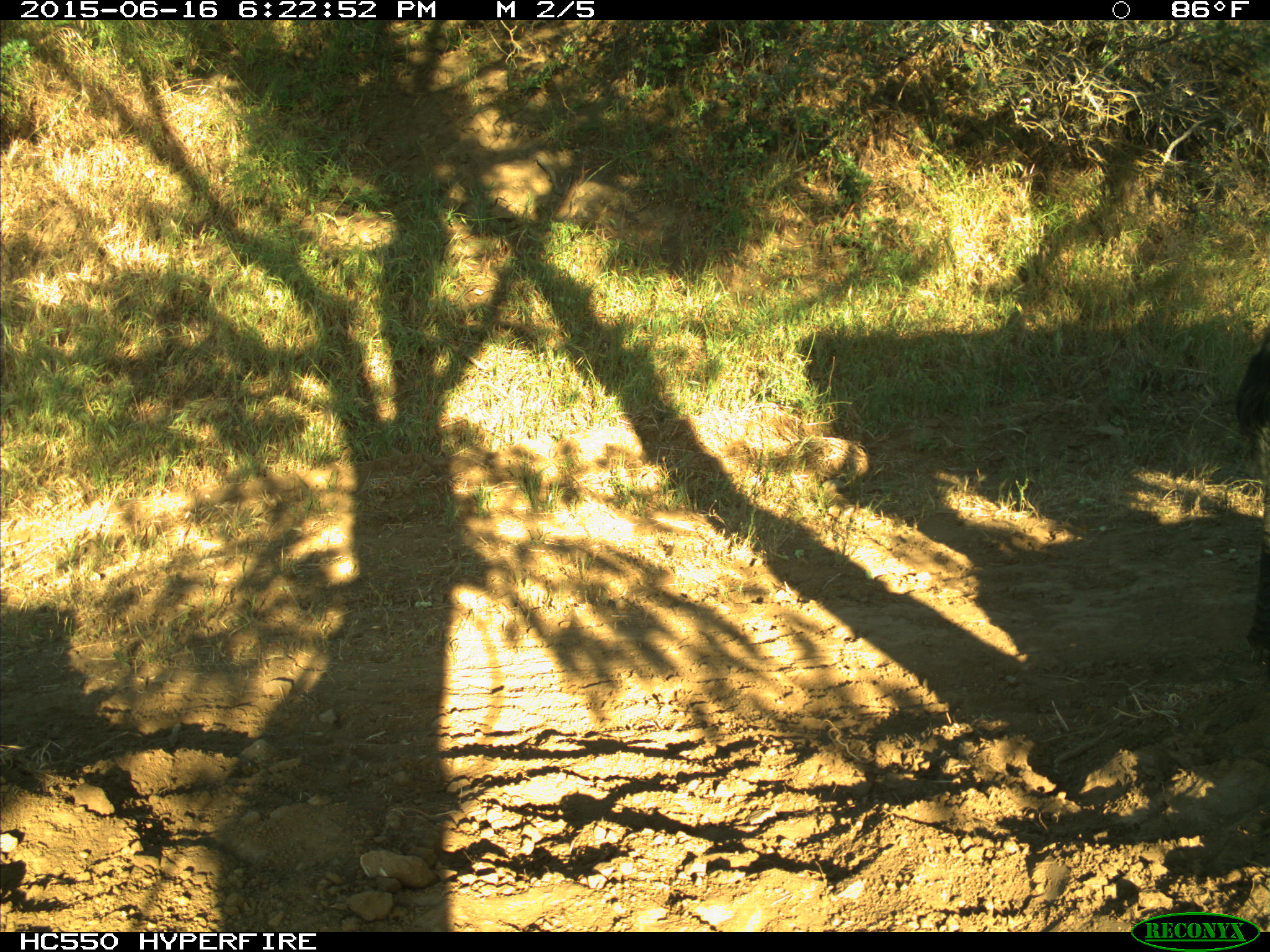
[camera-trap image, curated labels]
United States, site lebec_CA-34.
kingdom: Animalia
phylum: Chordata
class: Mammalia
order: Artiodactyla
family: Bovidae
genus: Bos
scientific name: Bos taurus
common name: domestic cow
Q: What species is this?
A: Bos taurus (domestic cow).